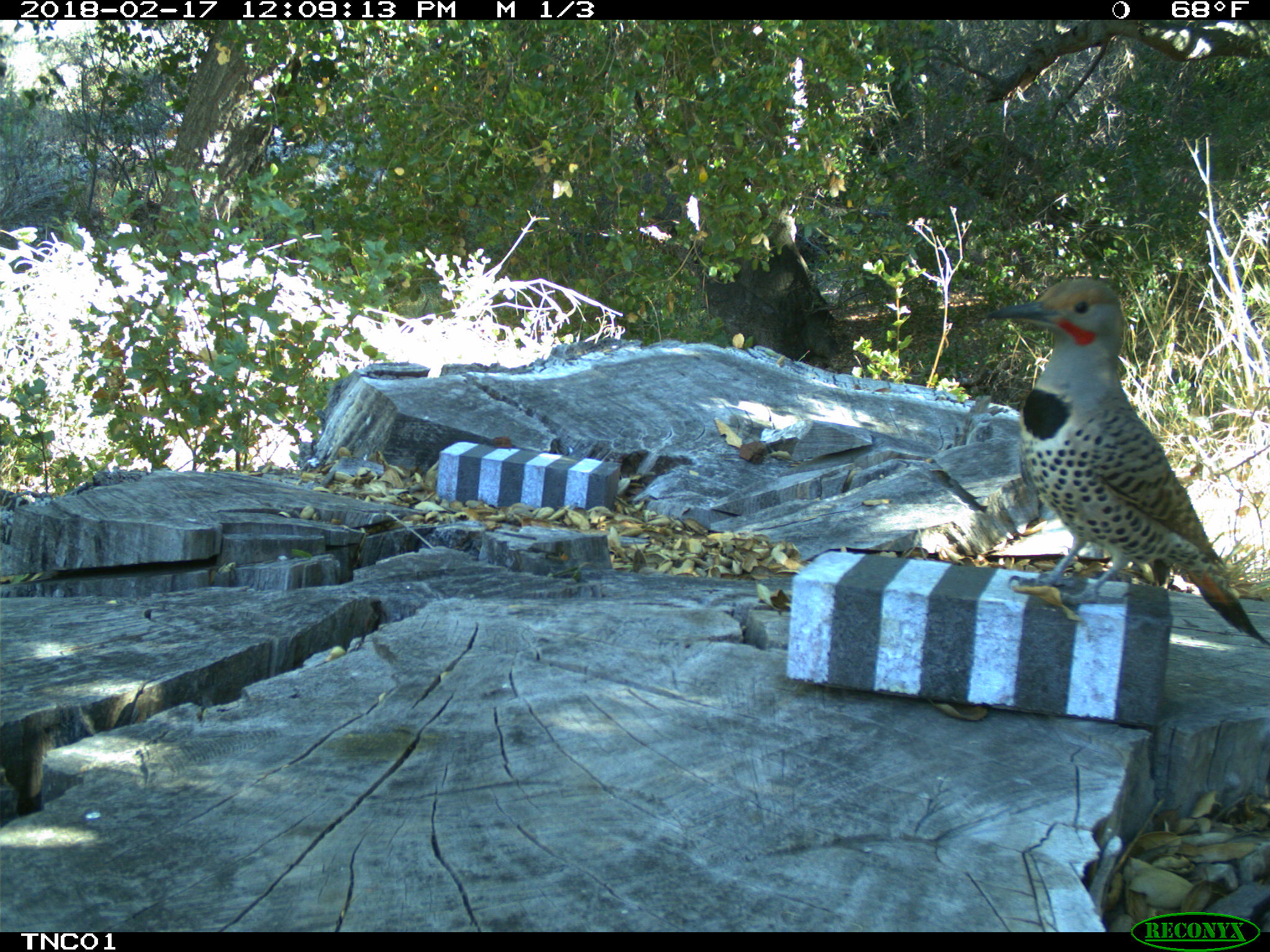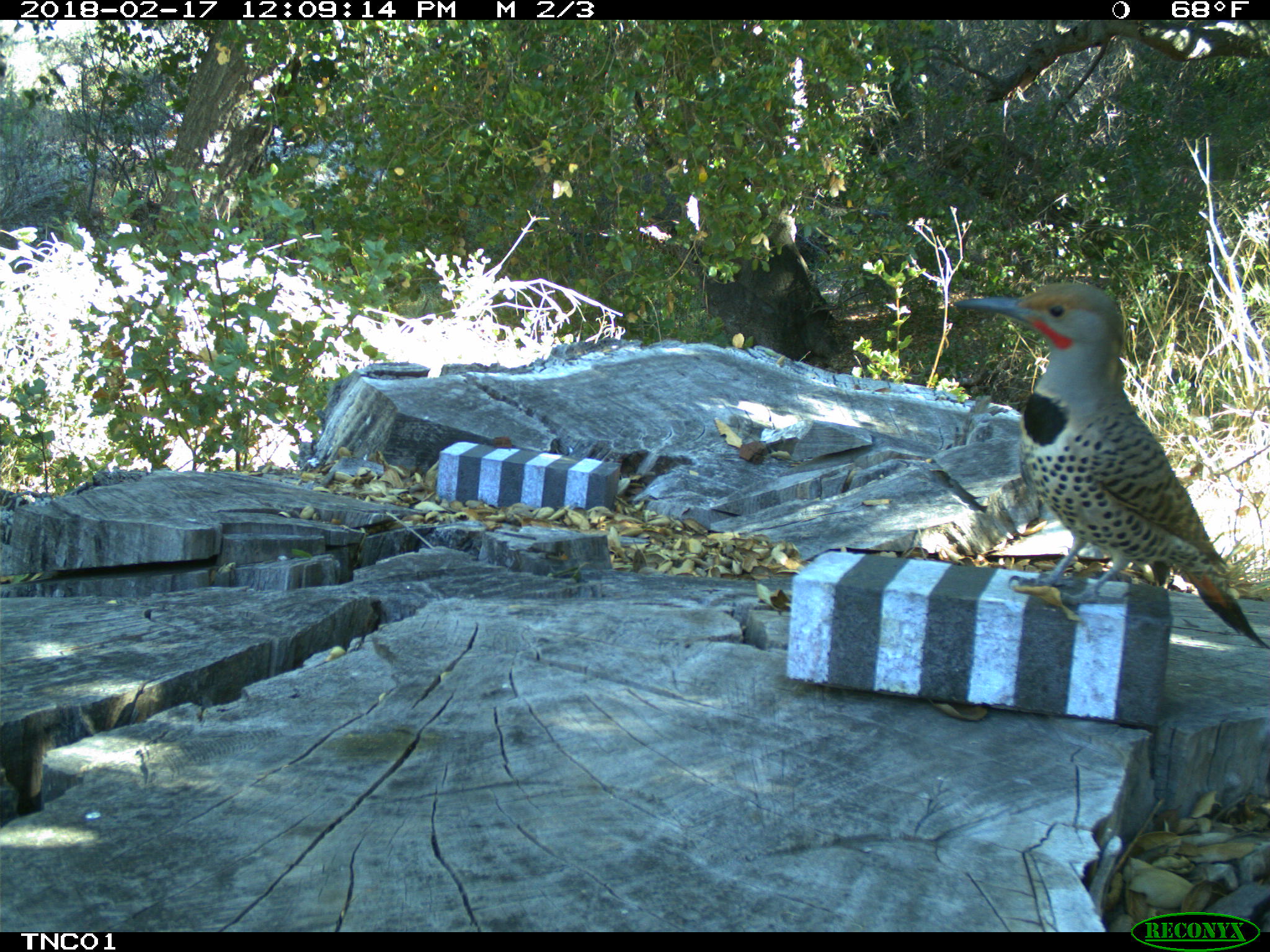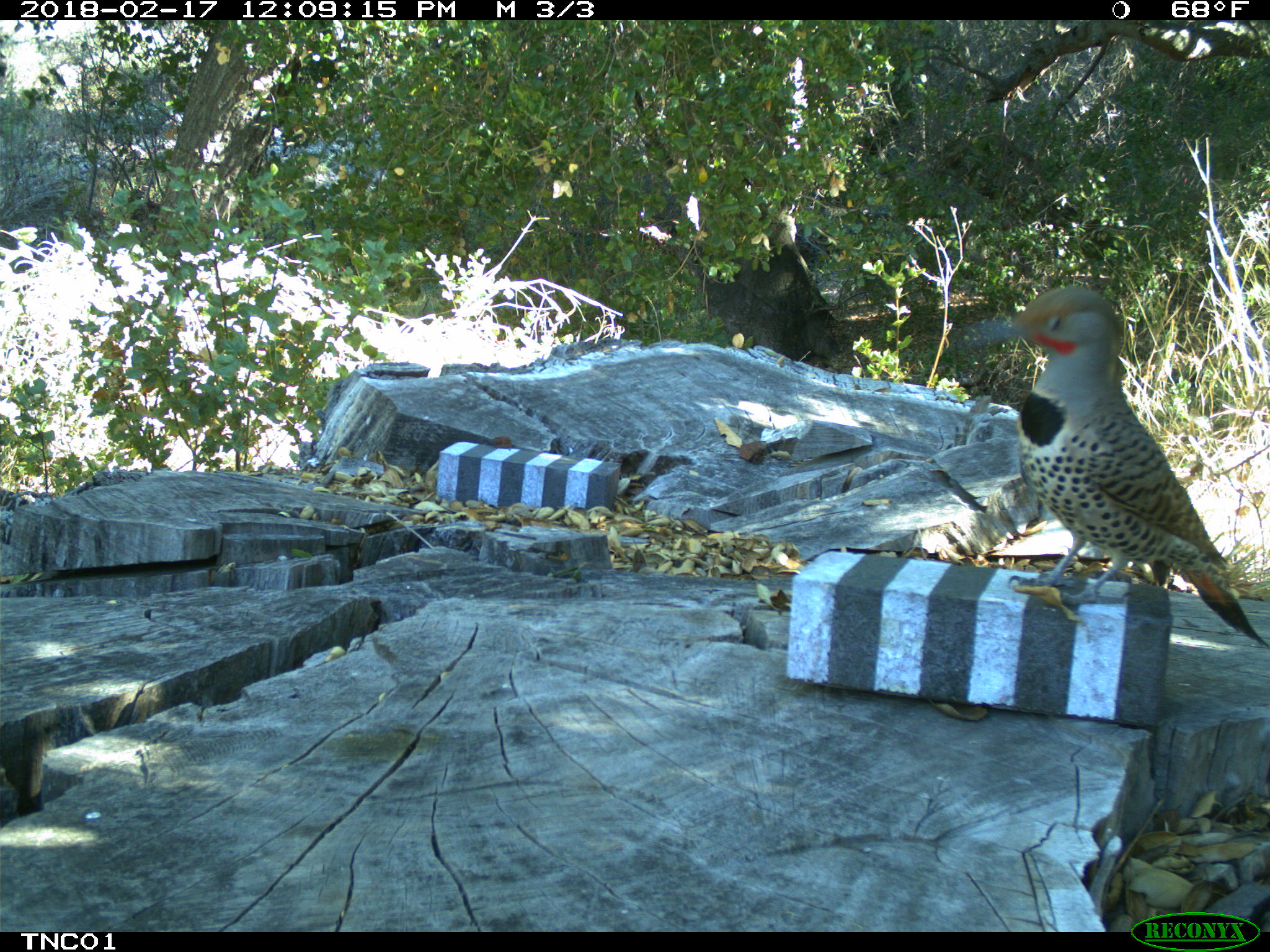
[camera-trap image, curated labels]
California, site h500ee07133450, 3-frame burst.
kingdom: Animalia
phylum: Chordata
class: Aves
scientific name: Aves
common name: bird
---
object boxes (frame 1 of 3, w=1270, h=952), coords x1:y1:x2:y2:
bird: 974:277:1267:647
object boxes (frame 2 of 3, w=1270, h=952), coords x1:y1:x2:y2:
bird: 952:282:1262:645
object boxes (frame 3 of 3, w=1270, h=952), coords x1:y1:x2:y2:
bird: 969:287:1269:647